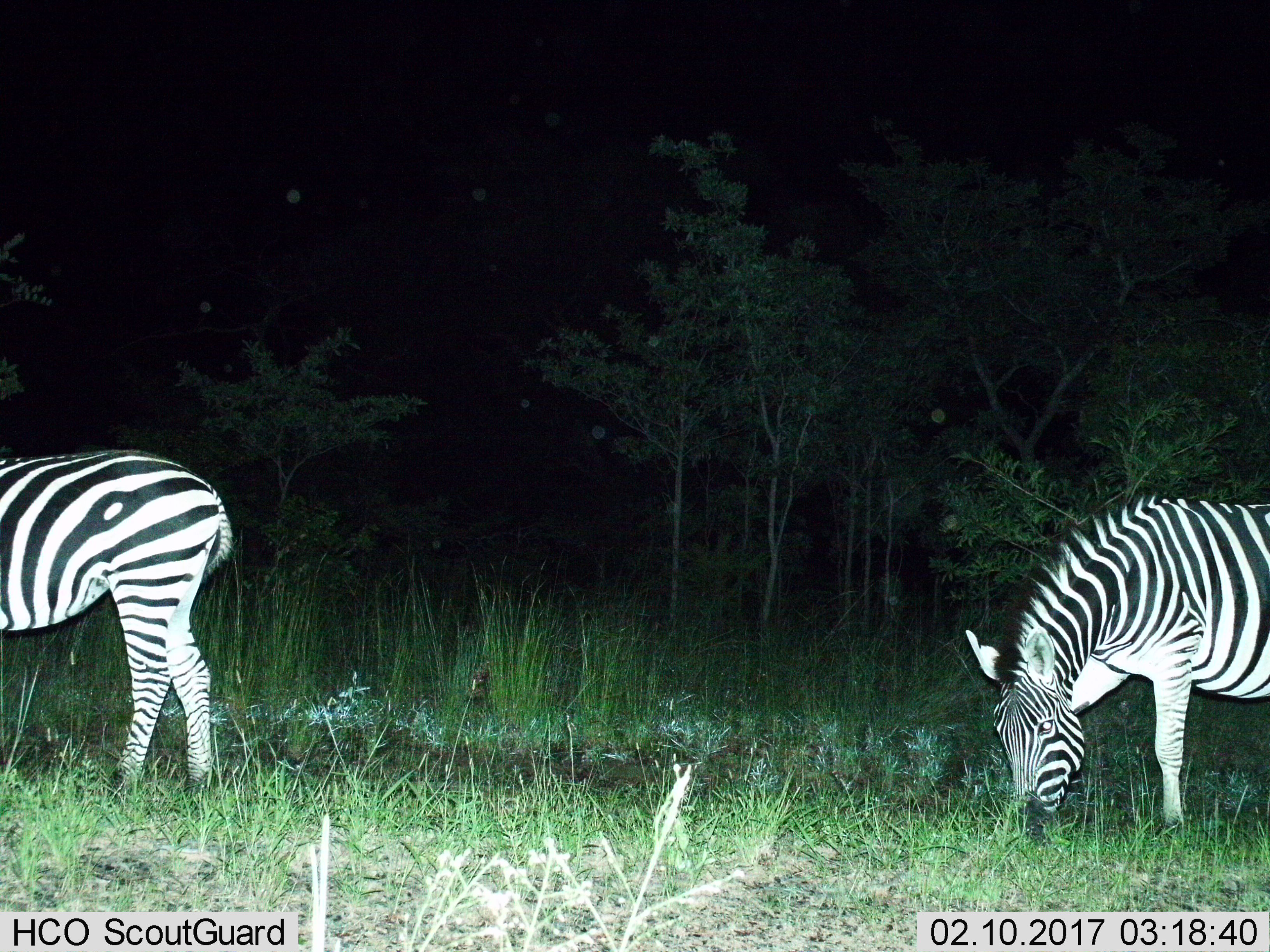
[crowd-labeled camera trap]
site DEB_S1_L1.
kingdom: Animalia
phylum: Chordata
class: Mammalia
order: Perissodactyla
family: Equidae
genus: Equus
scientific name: Equus quagga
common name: plains zebra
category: zebraplains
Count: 2.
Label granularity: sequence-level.